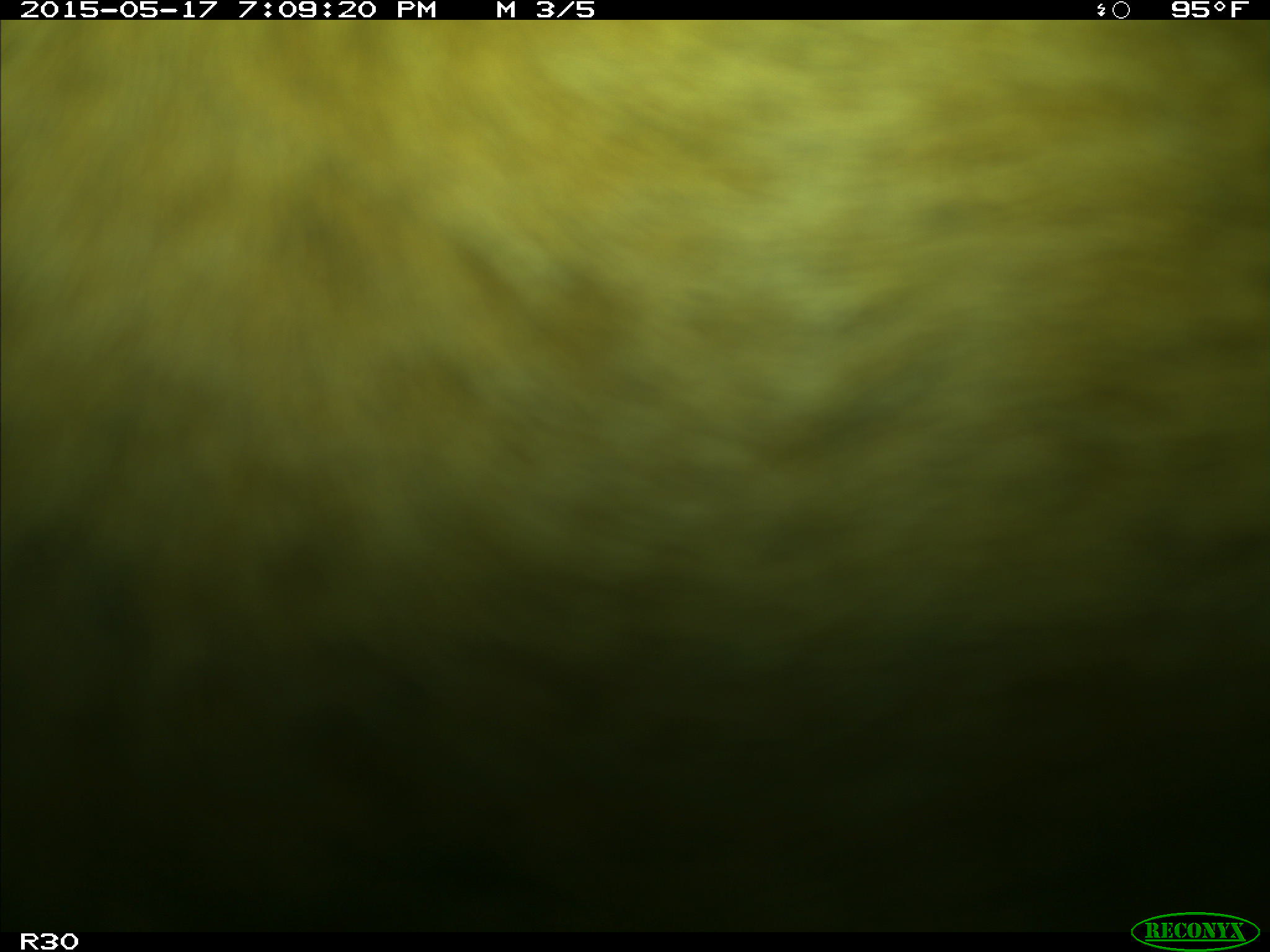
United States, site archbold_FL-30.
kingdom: Animalia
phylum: Chordata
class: Mammalia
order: Artiodactyla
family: Bovidae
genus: Bos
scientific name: Bos taurus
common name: domestic cow